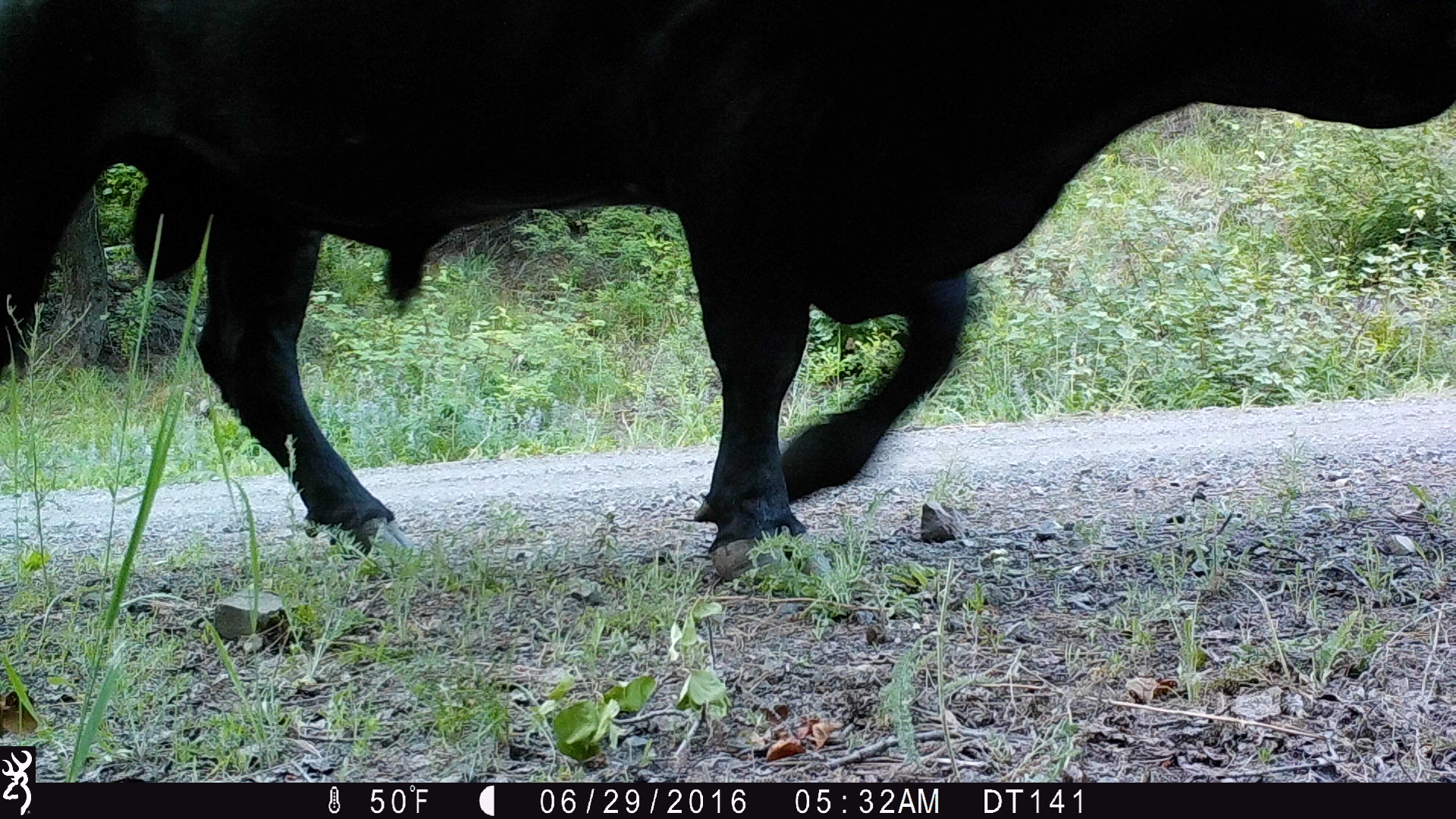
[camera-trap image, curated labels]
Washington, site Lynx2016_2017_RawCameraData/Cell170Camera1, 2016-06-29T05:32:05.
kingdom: Animalia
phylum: Chordata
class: Mammalia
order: Artiodactyla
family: Bovidae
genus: Bos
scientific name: Bos taurus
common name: domestic cattle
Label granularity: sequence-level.